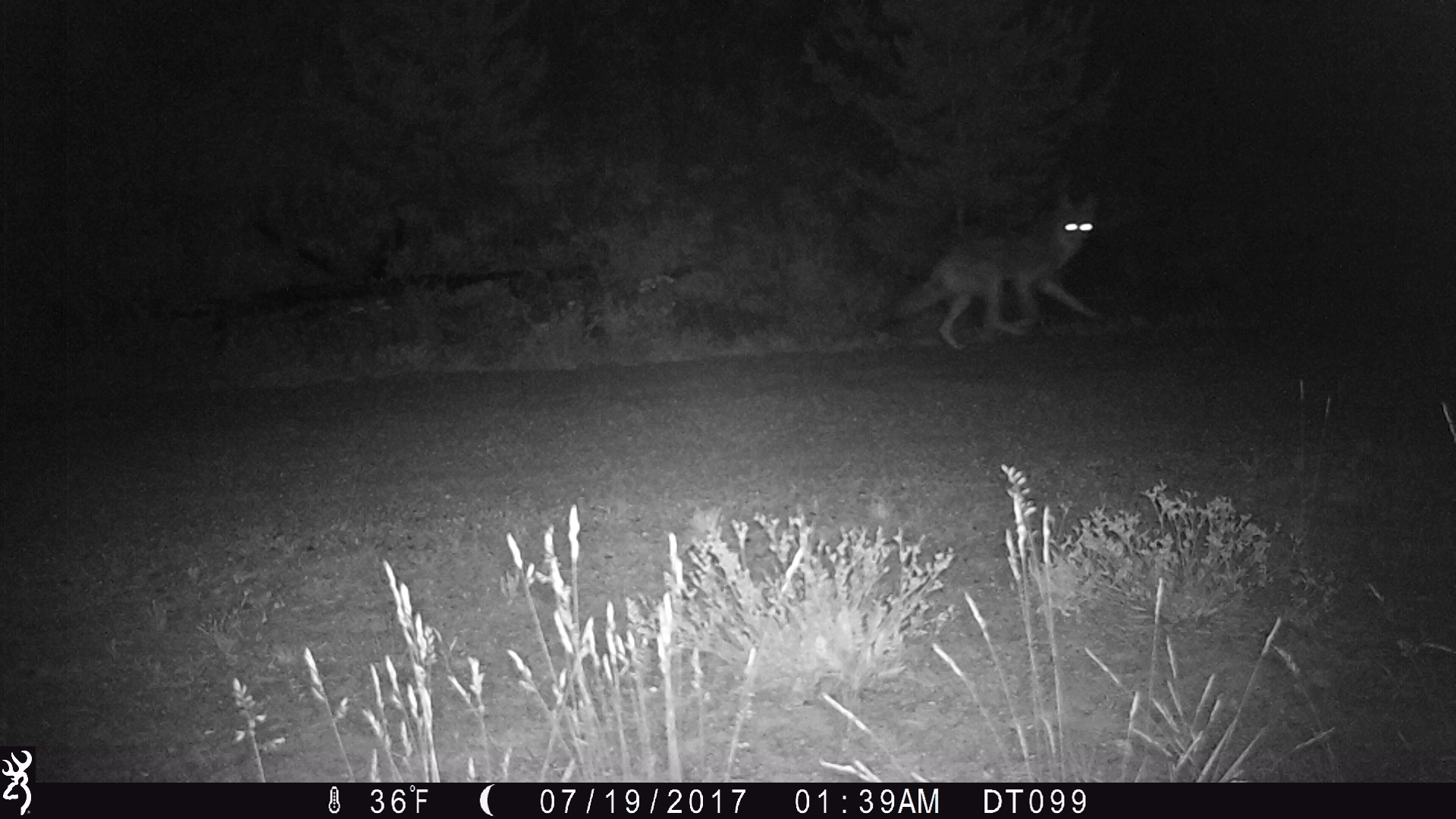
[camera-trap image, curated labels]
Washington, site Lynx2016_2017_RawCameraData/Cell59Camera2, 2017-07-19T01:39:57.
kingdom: Animalia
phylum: Chordata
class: Mammalia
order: Carnivora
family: Canidae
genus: Canis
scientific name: Canis latrans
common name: coyote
Canis latrans (coyote). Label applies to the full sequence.